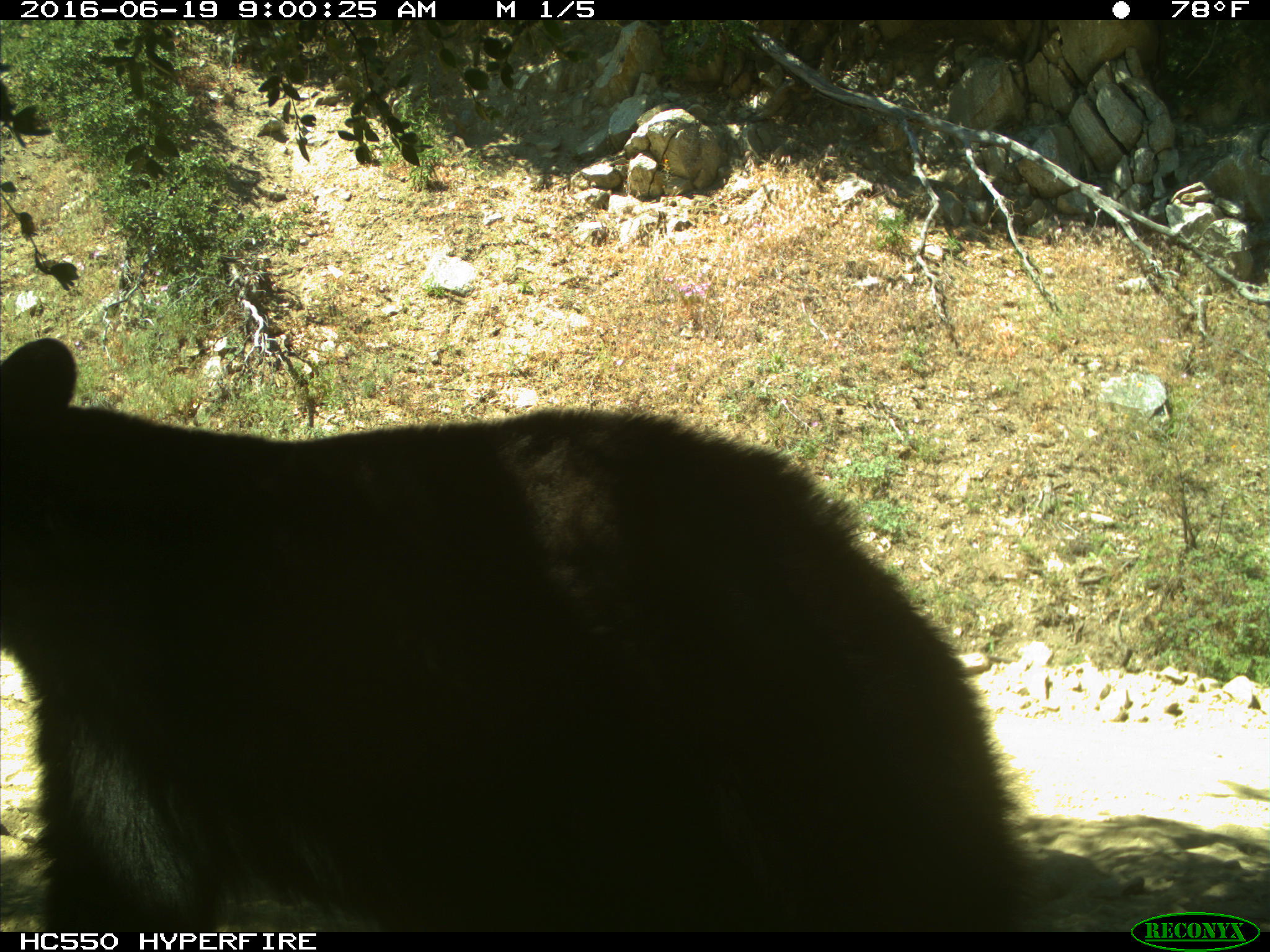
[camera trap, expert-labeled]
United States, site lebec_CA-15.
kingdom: Animalia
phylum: Chordata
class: Mammalia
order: Carnivora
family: Ursidae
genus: Ursus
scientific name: Ursus americanus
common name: american black bear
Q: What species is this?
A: Ursus americanus (american black bear).